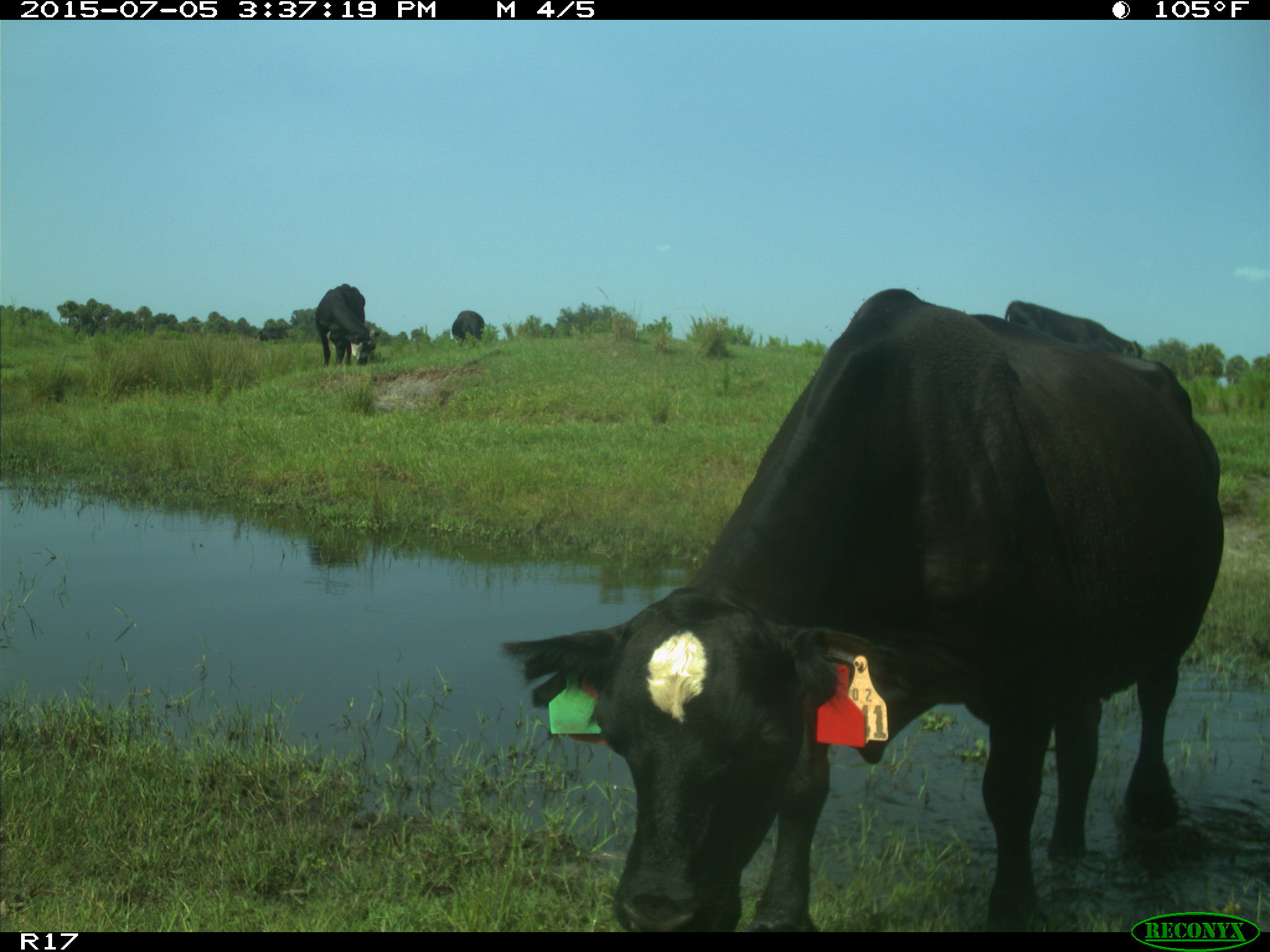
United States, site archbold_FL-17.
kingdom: Animalia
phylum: Chordata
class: Mammalia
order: Artiodactyla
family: Bovidae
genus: Bos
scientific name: Bos taurus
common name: domestic cow